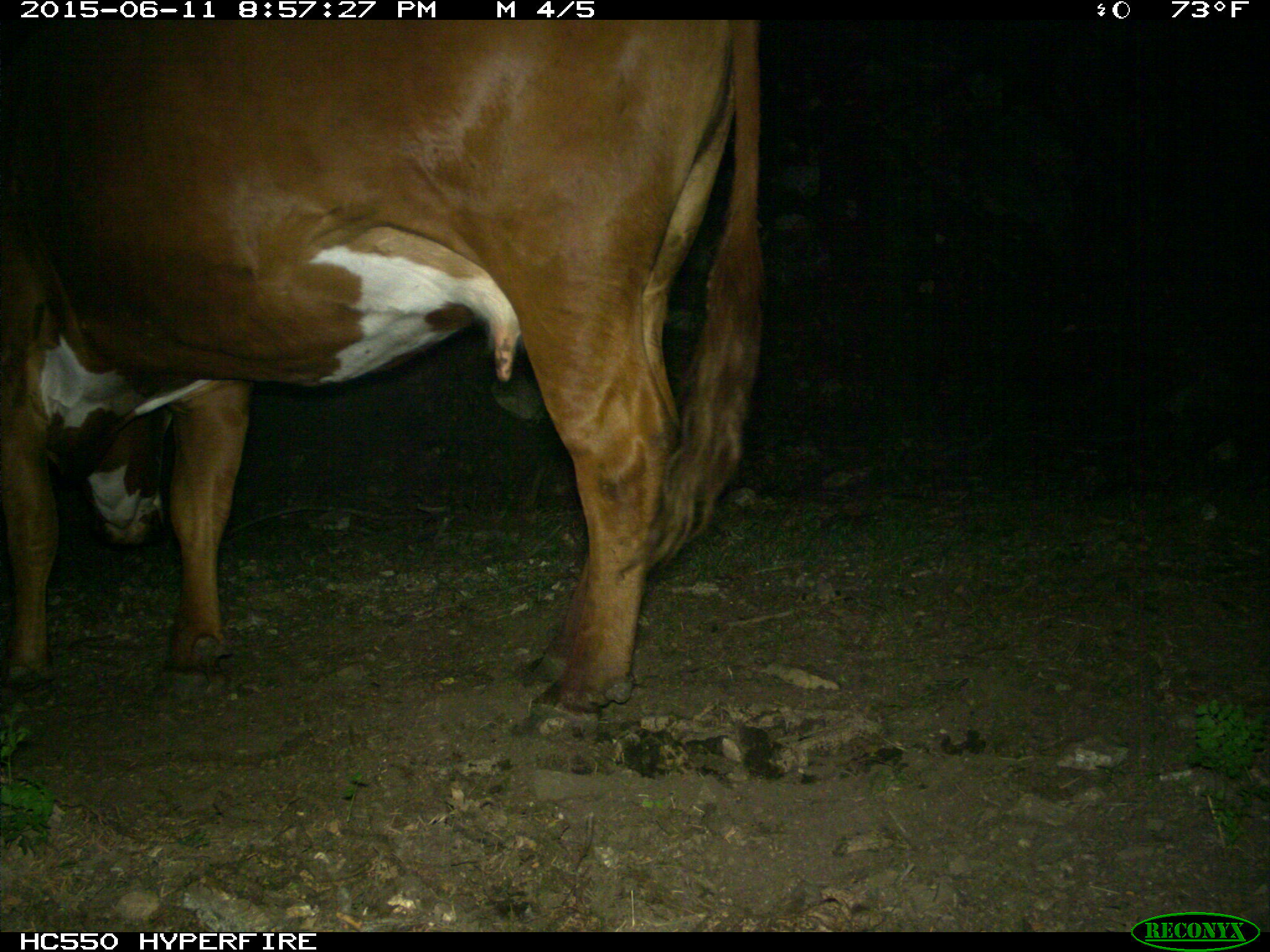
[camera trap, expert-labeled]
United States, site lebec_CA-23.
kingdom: Animalia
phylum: Chordata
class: Mammalia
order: Artiodactyla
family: Bovidae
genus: Bos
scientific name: Bos taurus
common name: domestic cow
Bos taurus (domestic cow).